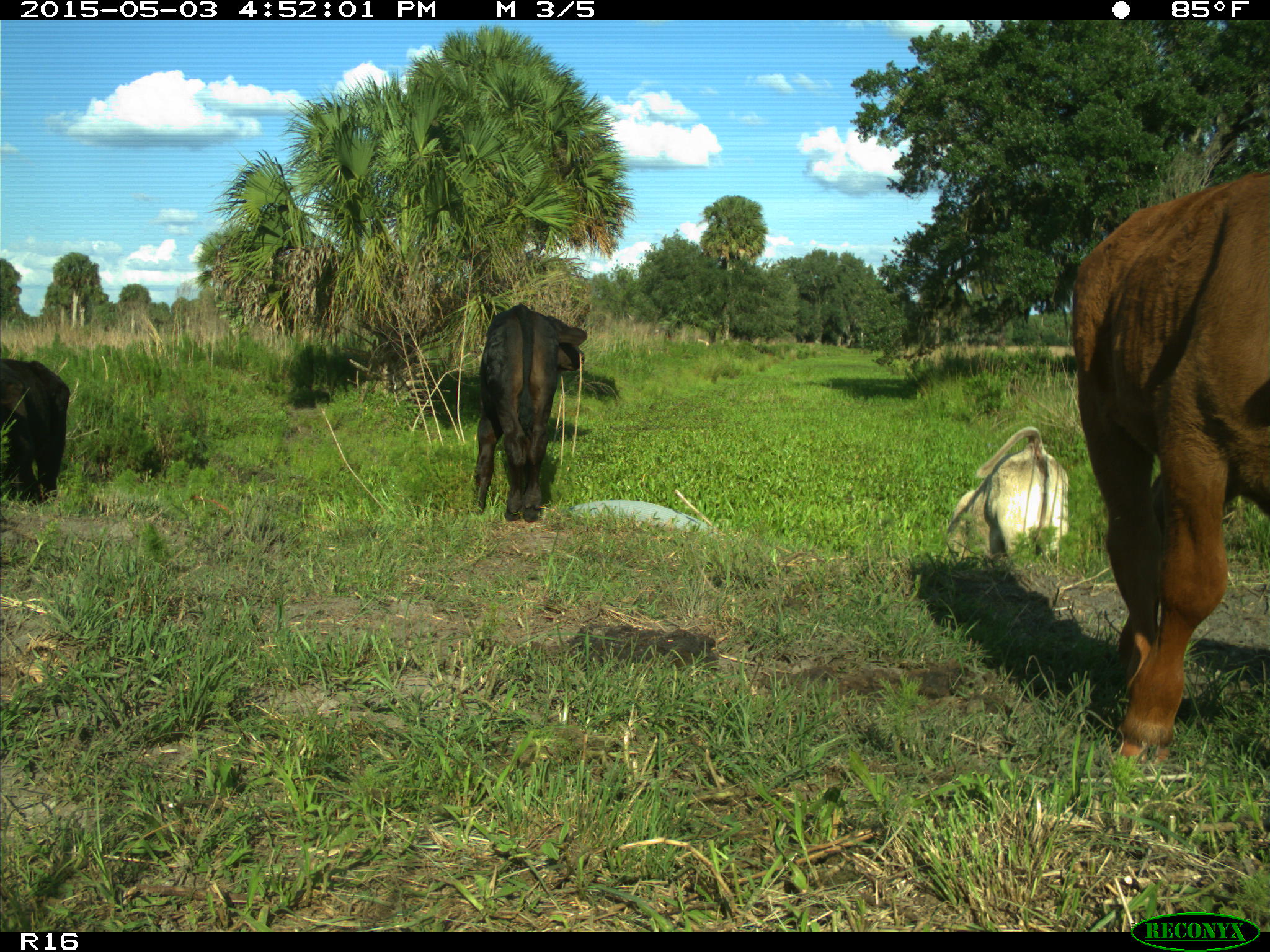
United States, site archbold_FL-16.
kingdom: Animalia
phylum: Chordata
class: Mammalia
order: Artiodactyla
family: Bovidae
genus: Bos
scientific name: Bos taurus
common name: domestic cow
Bos taurus (domestic cow).